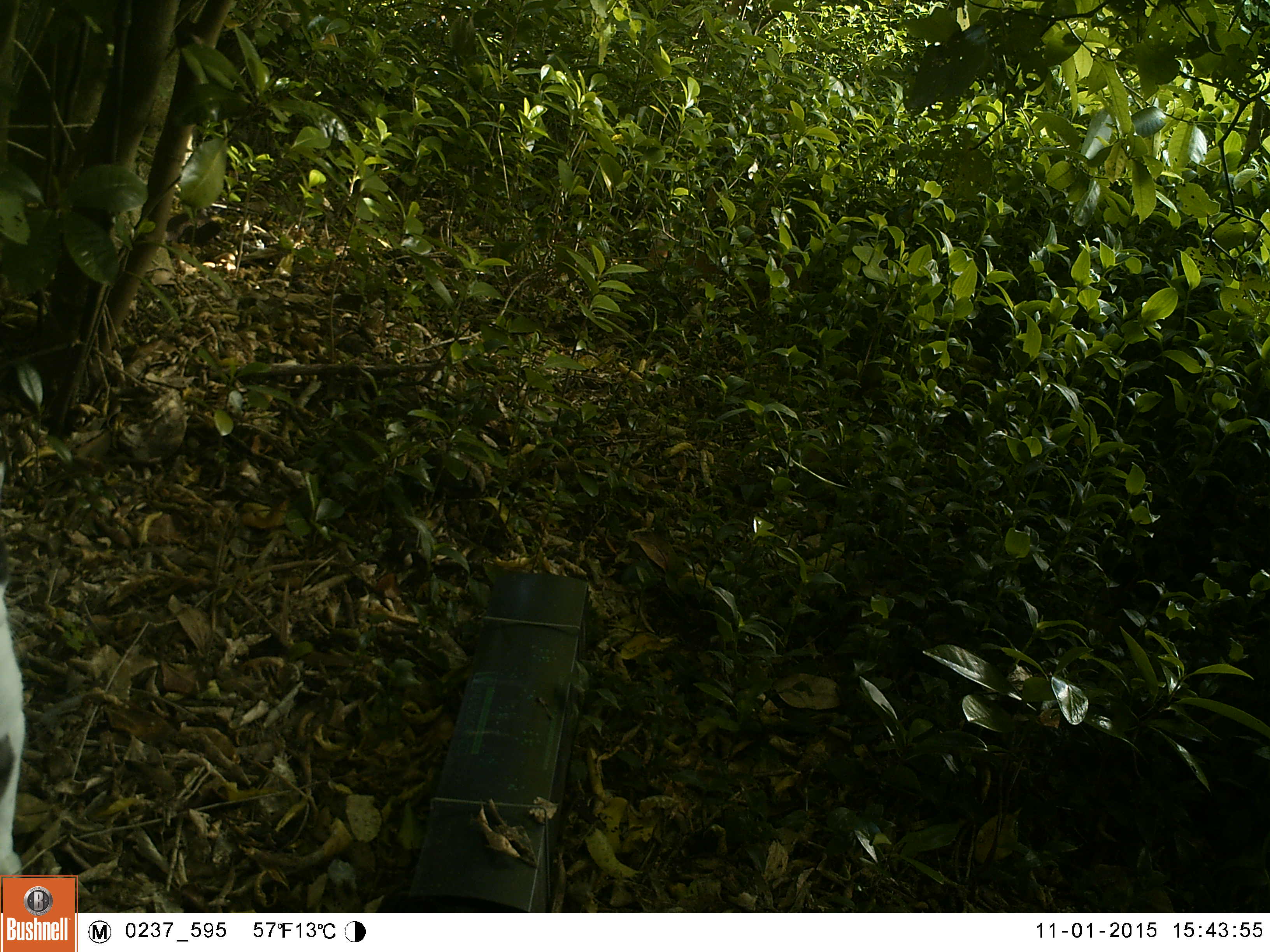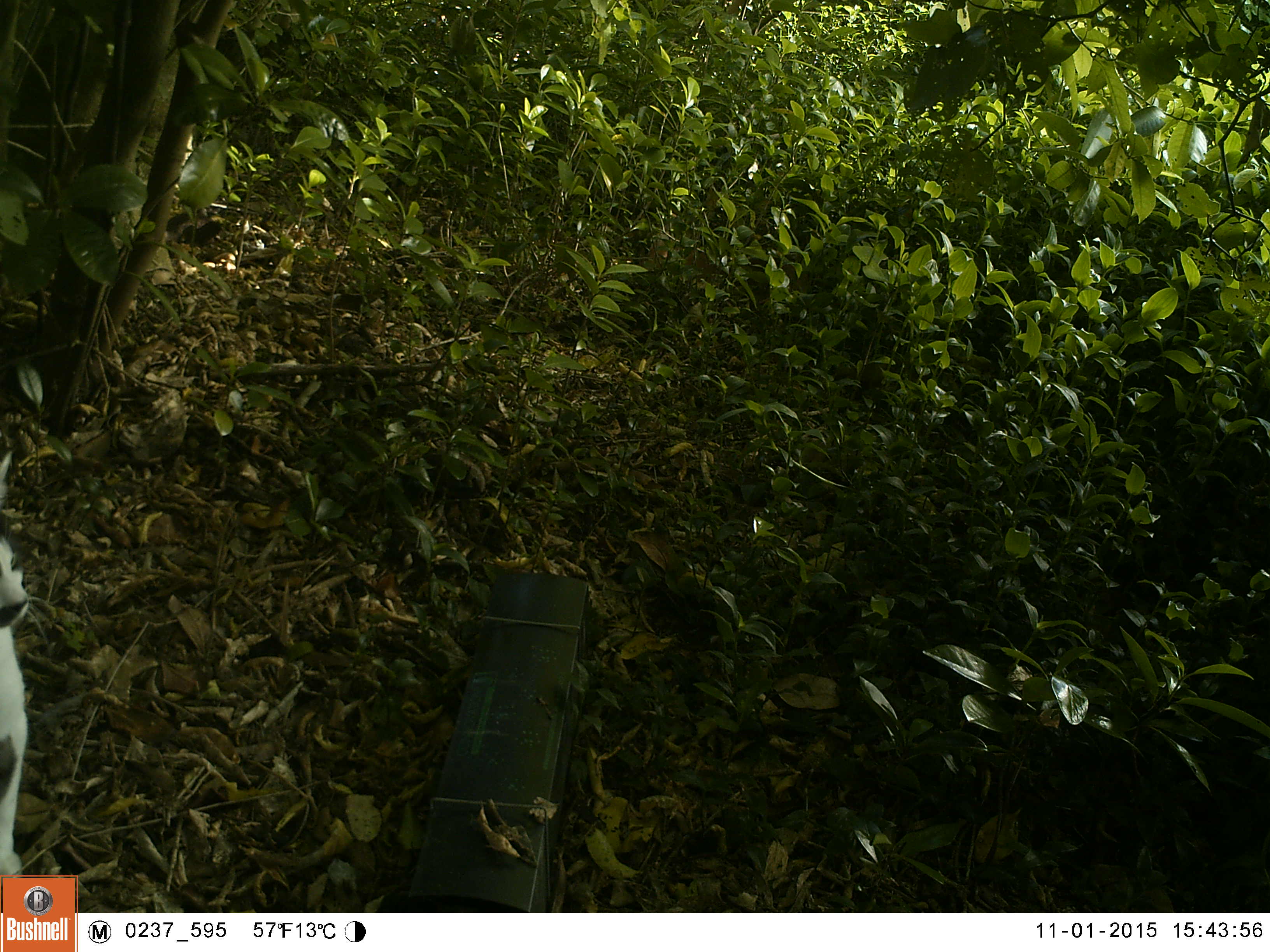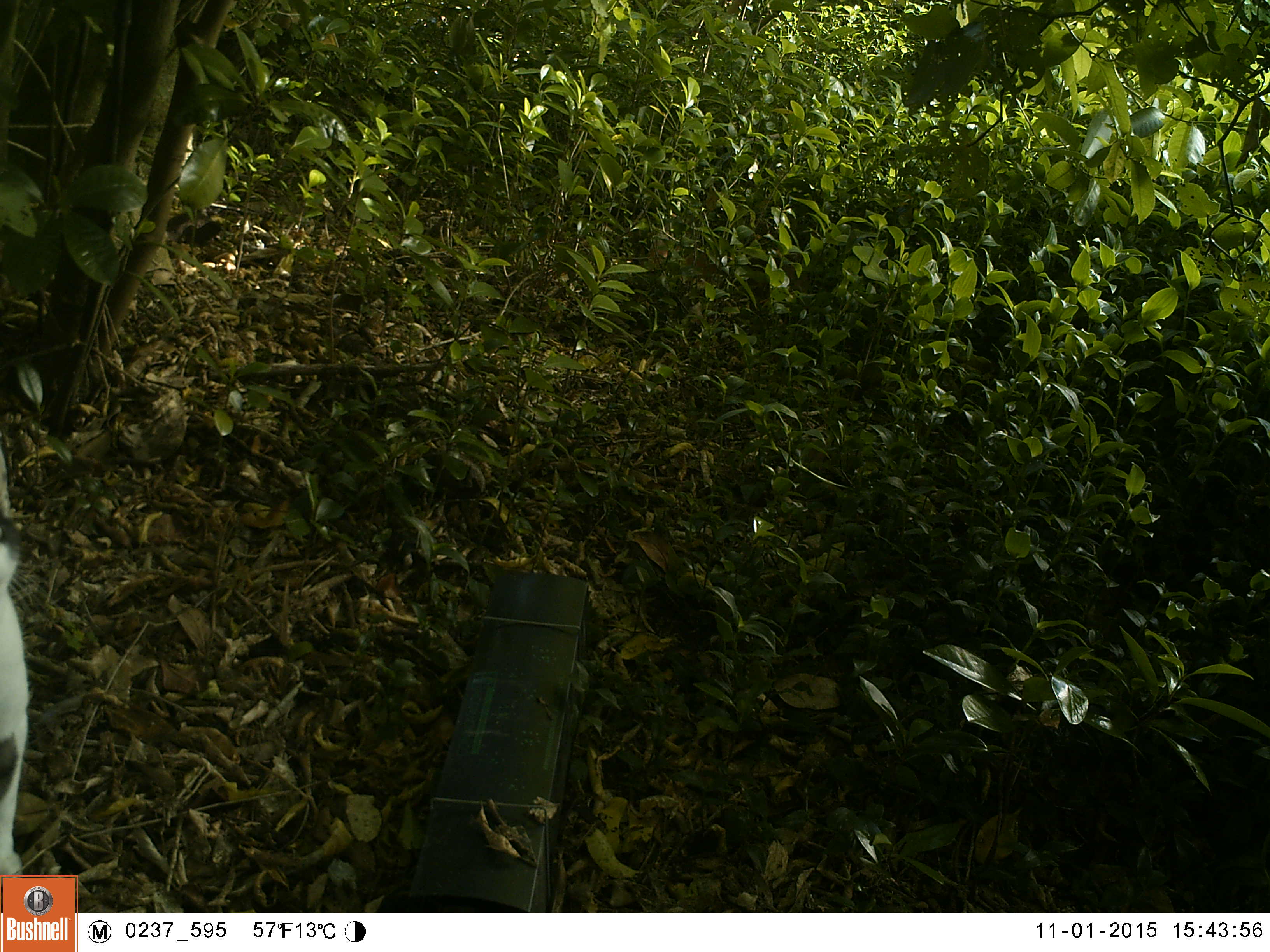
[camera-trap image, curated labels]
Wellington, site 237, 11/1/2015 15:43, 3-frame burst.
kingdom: Animalia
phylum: Chordata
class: Mammalia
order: Carnivora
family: Felidae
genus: Felis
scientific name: Felis catus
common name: cat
Cat (Felis catus).